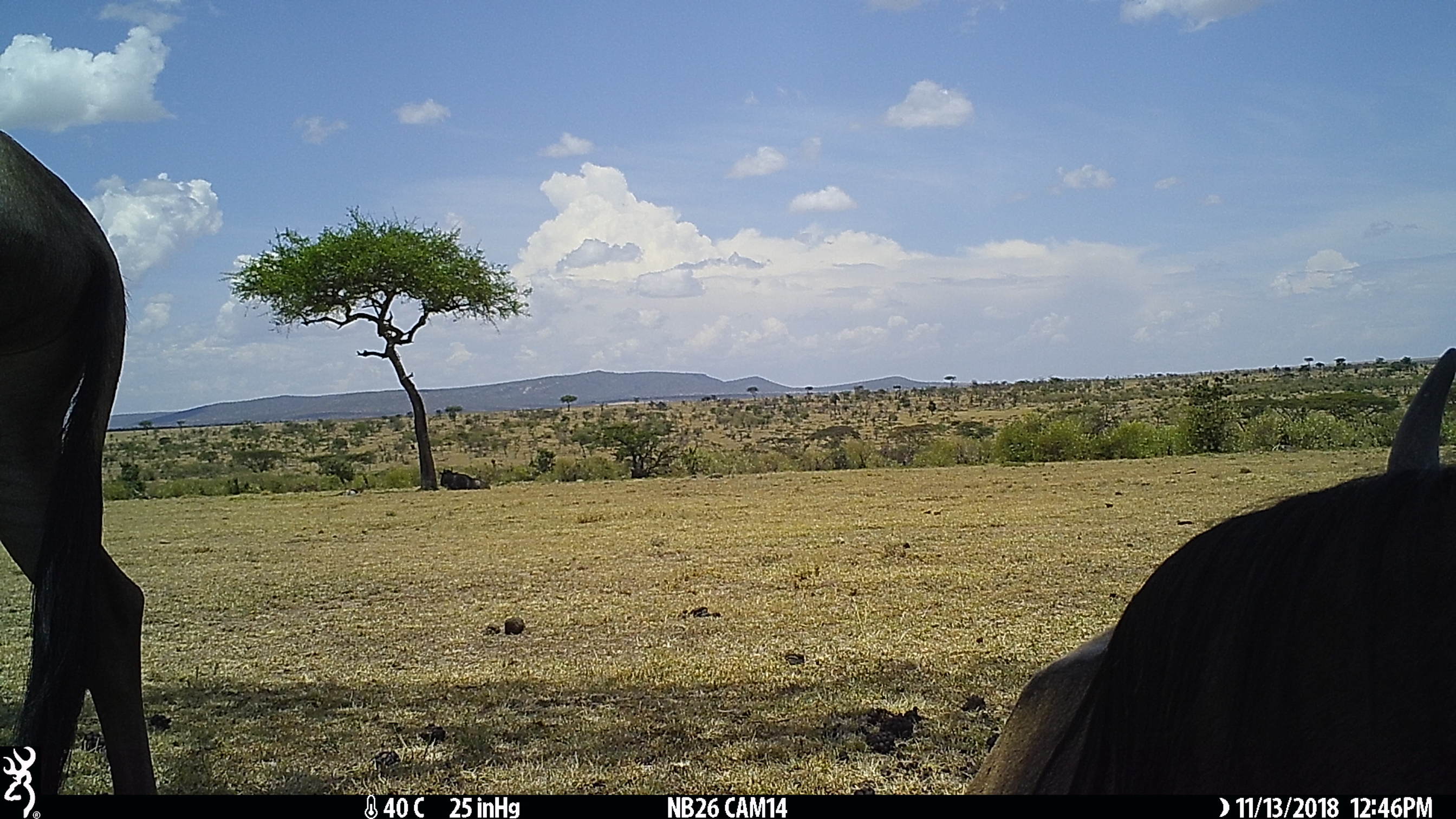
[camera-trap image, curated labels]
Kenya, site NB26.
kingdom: Animalia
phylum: Chordata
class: Mammalia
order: Artiodactyla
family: Bovidae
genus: Connochaetes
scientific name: Connochaetes taurinus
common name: blue wildebeest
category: wildebeest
Wildebeest (blue wildebeest) (Connochaetes taurinus).